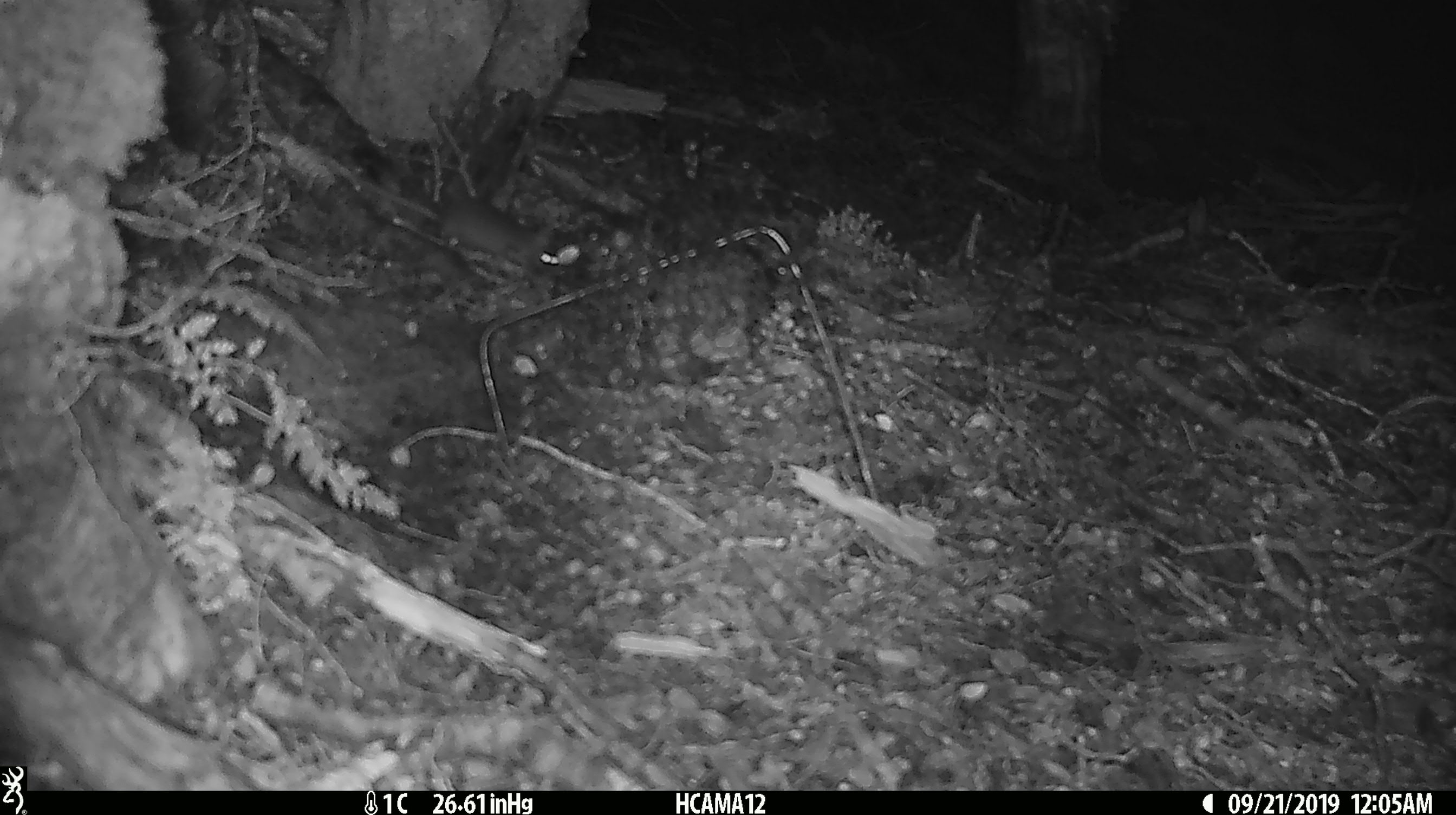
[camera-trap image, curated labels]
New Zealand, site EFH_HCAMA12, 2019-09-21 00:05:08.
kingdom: Animalia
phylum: Chordata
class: Mammalia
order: Rodentia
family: Muridae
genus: Mus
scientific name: Mus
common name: mouse